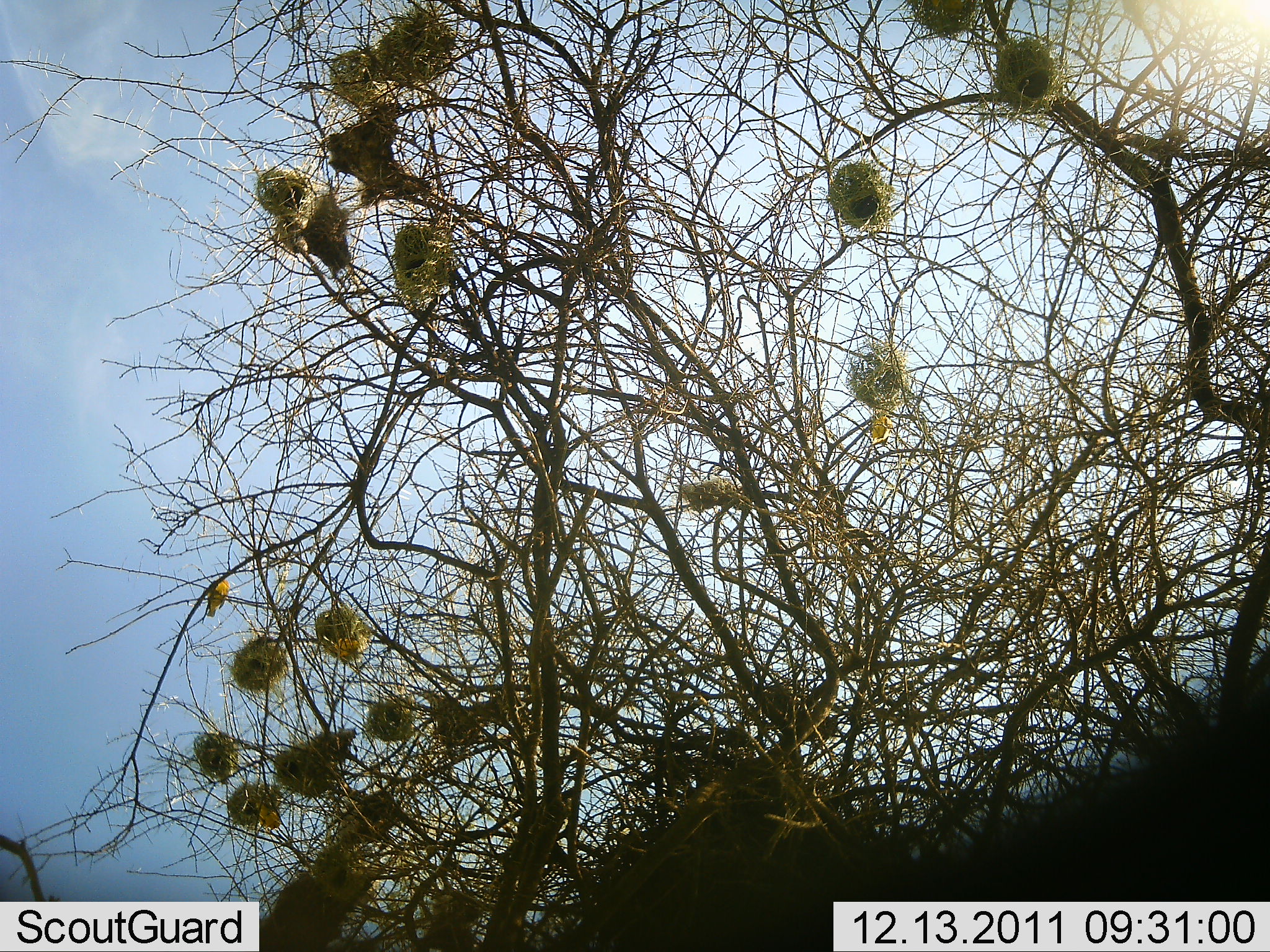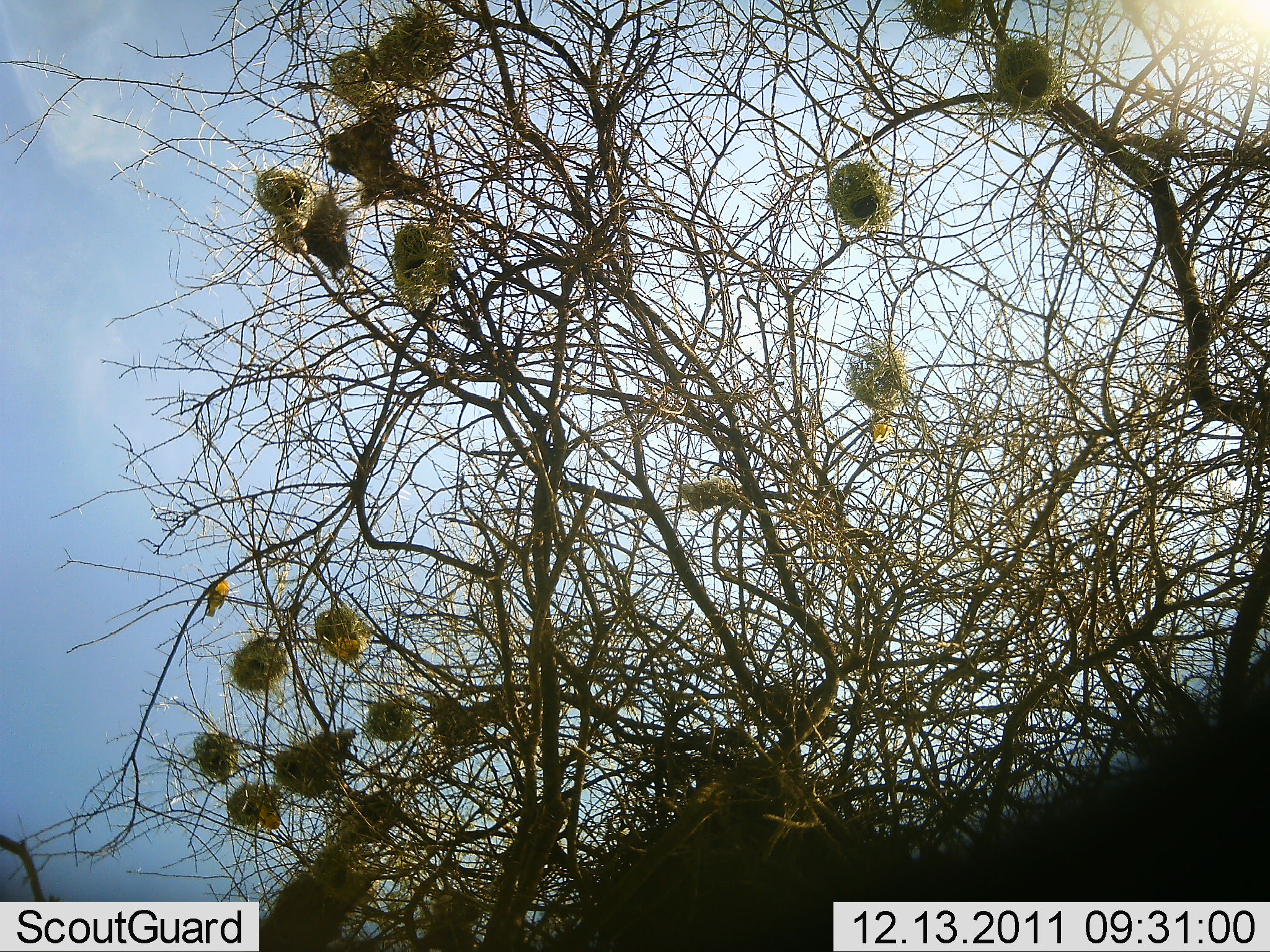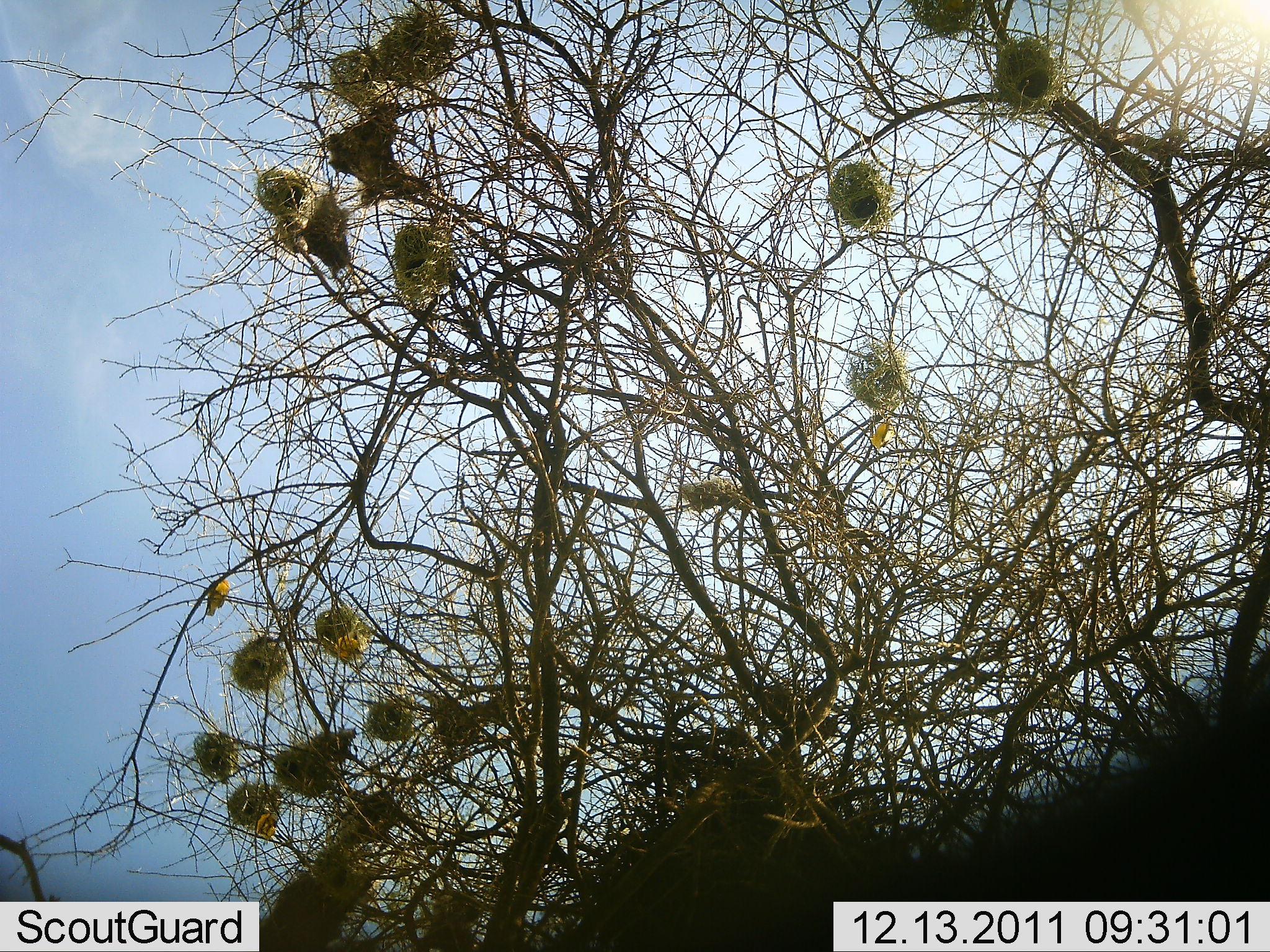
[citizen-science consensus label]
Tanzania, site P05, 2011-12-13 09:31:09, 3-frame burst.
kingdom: Animalia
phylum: Chordata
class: Aves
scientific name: Aves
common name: bird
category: otherbird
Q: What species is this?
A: Otherbird (bird) (Aves).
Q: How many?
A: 3.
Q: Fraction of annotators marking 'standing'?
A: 40%.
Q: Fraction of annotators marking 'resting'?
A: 40%.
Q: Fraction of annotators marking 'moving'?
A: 20%.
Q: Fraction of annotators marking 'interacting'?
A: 0%.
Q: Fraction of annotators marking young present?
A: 0%.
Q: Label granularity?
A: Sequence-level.